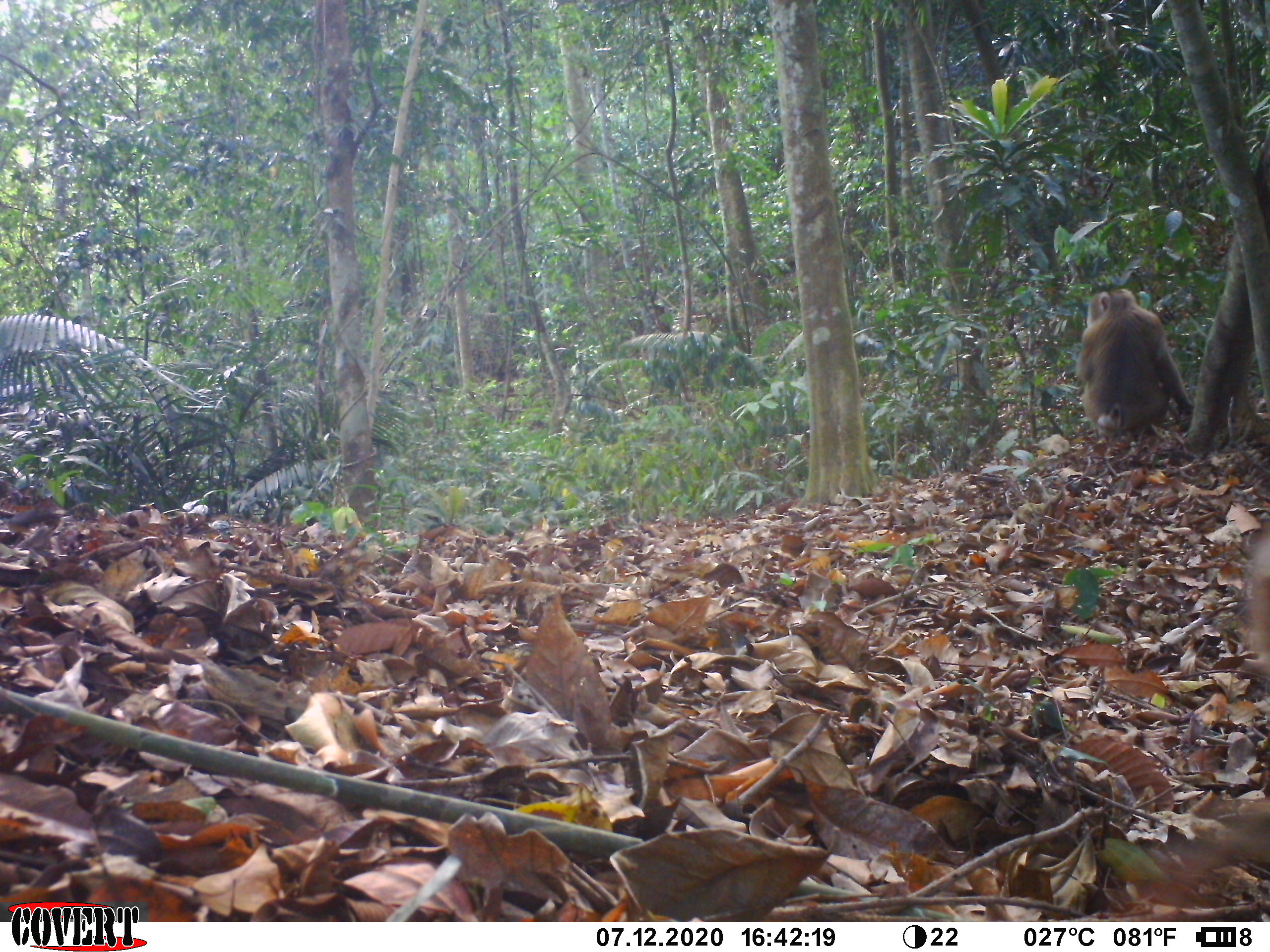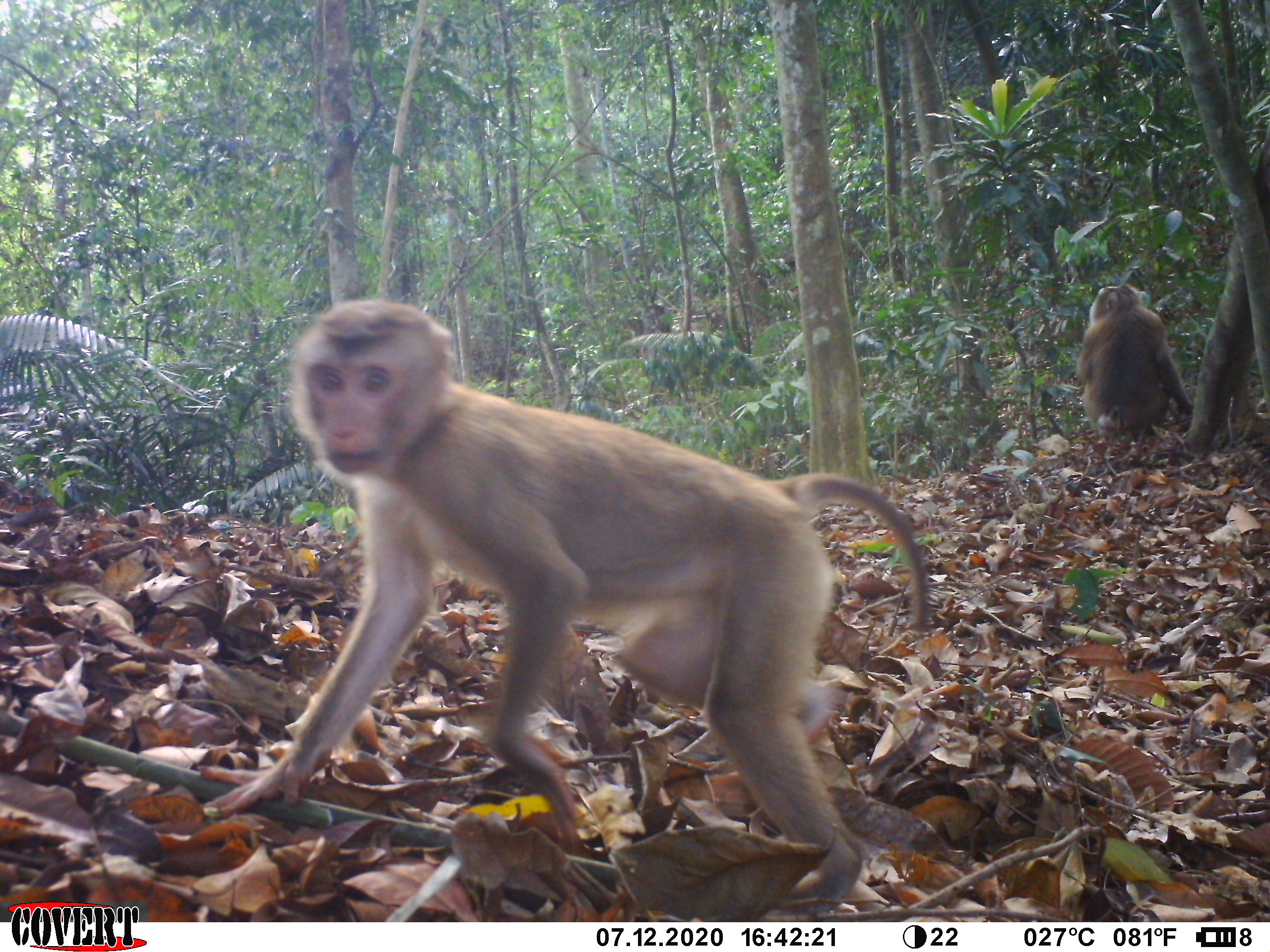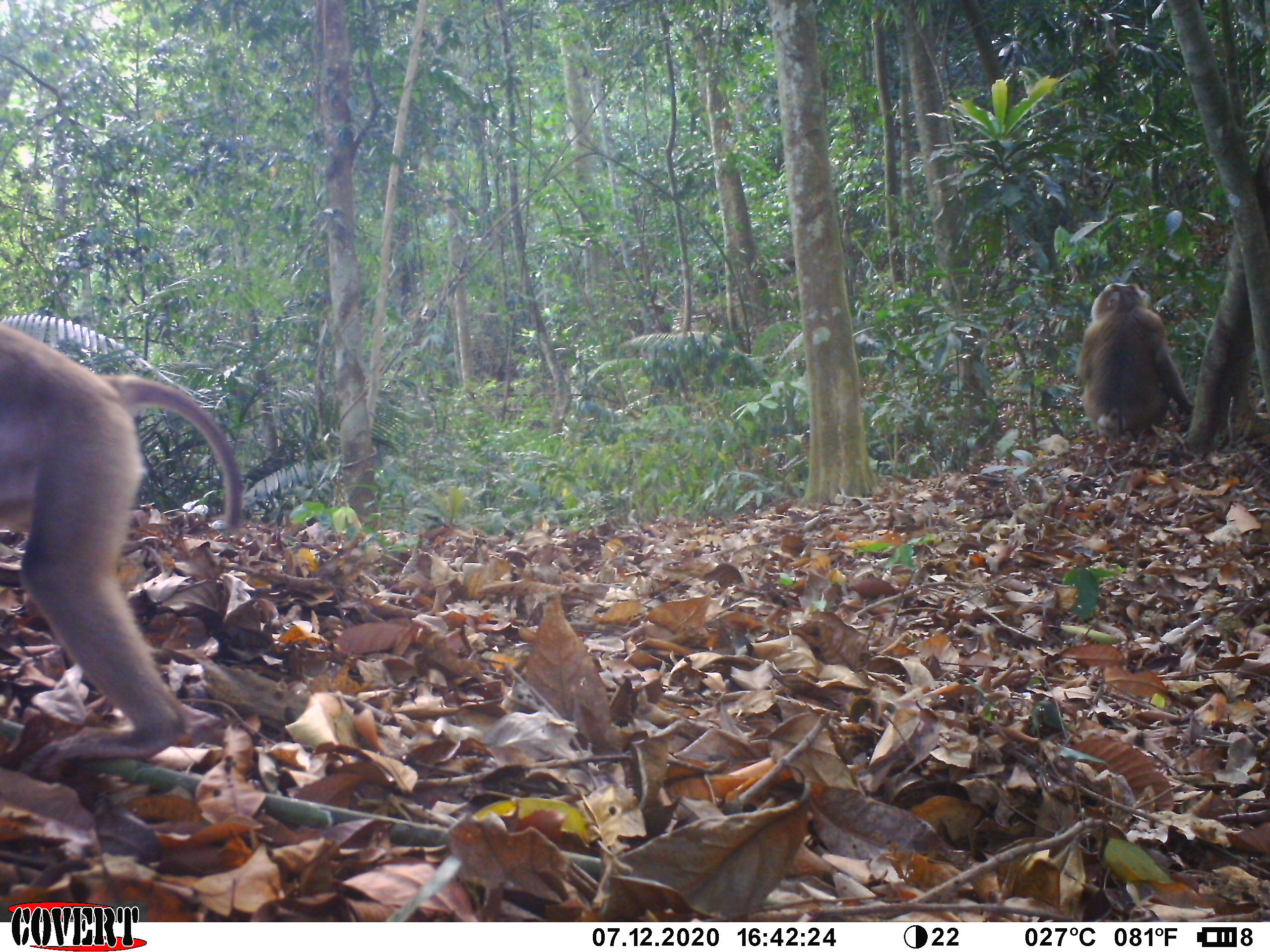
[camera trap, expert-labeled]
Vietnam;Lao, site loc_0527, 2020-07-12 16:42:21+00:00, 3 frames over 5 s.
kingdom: Animalia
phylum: Chordata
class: Mammalia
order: Primates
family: Cercopithecidae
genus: Macaca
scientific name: Macaca nemestrina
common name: pig-tailed macaque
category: pig tailed macaque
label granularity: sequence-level